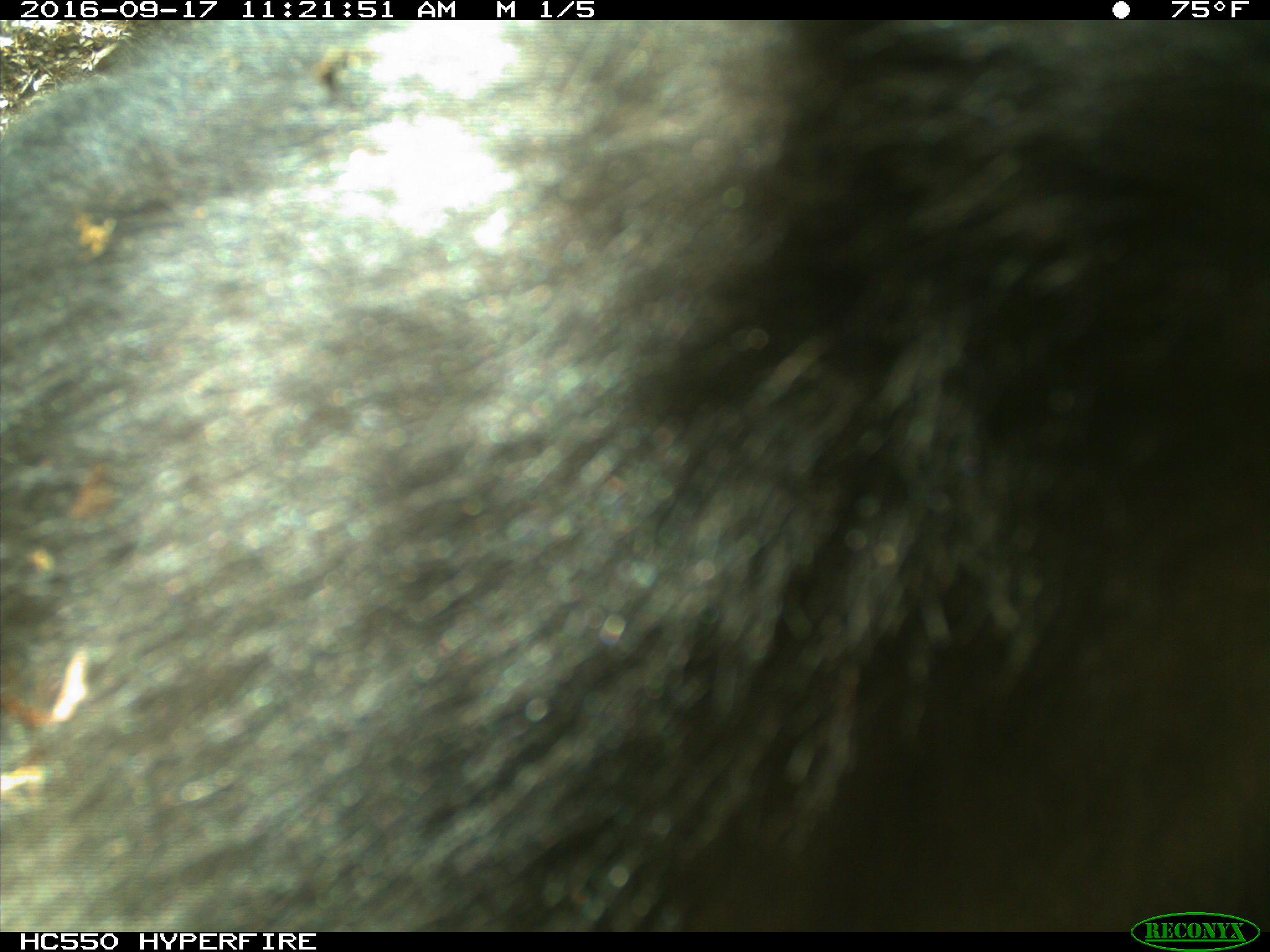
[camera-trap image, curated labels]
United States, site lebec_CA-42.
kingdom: Animalia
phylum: Chordata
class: Mammalia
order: Carnivora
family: Ursidae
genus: Ursus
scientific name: Ursus americanus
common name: american black bear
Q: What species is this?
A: Ursus americanus (american black bear).